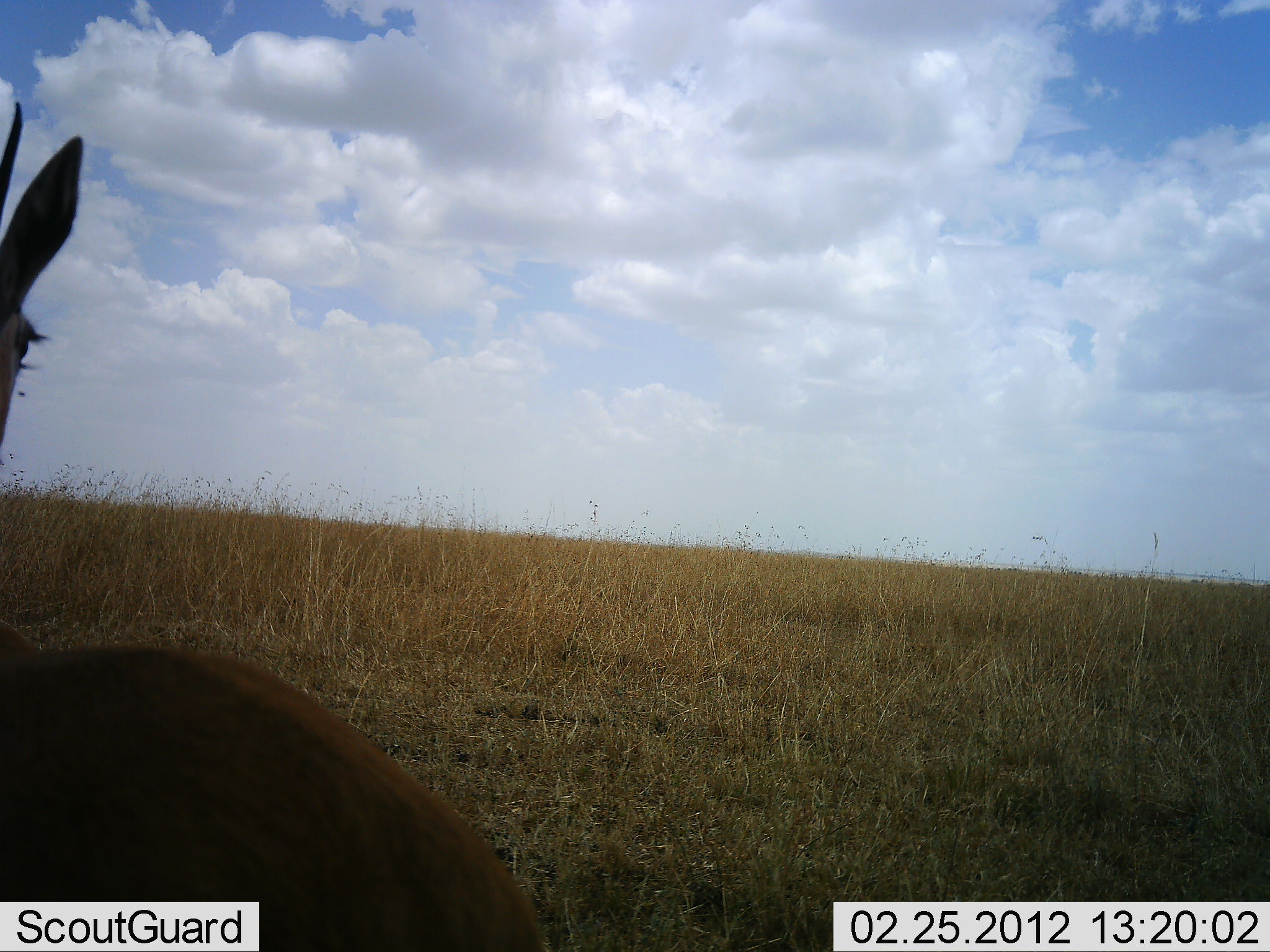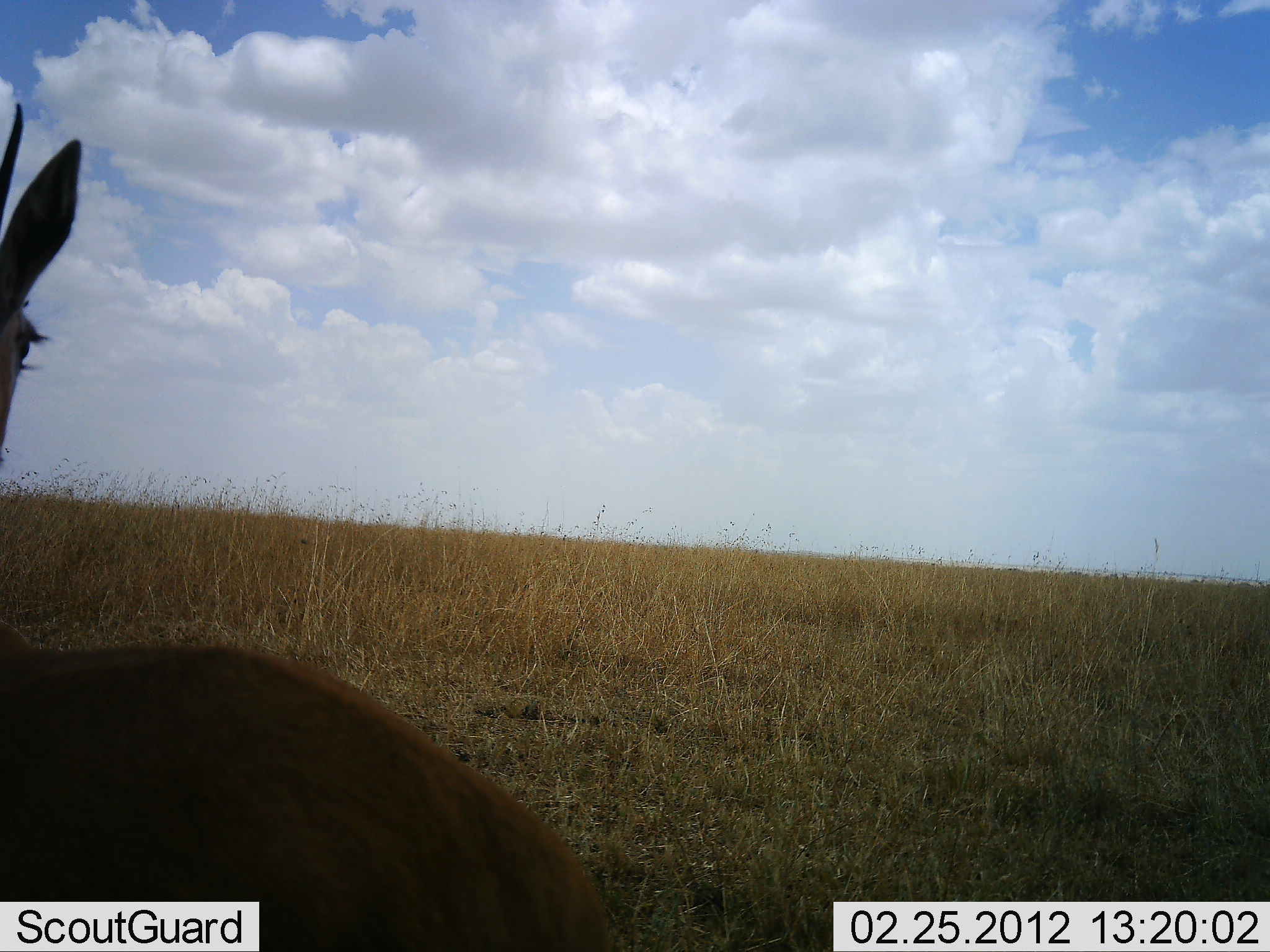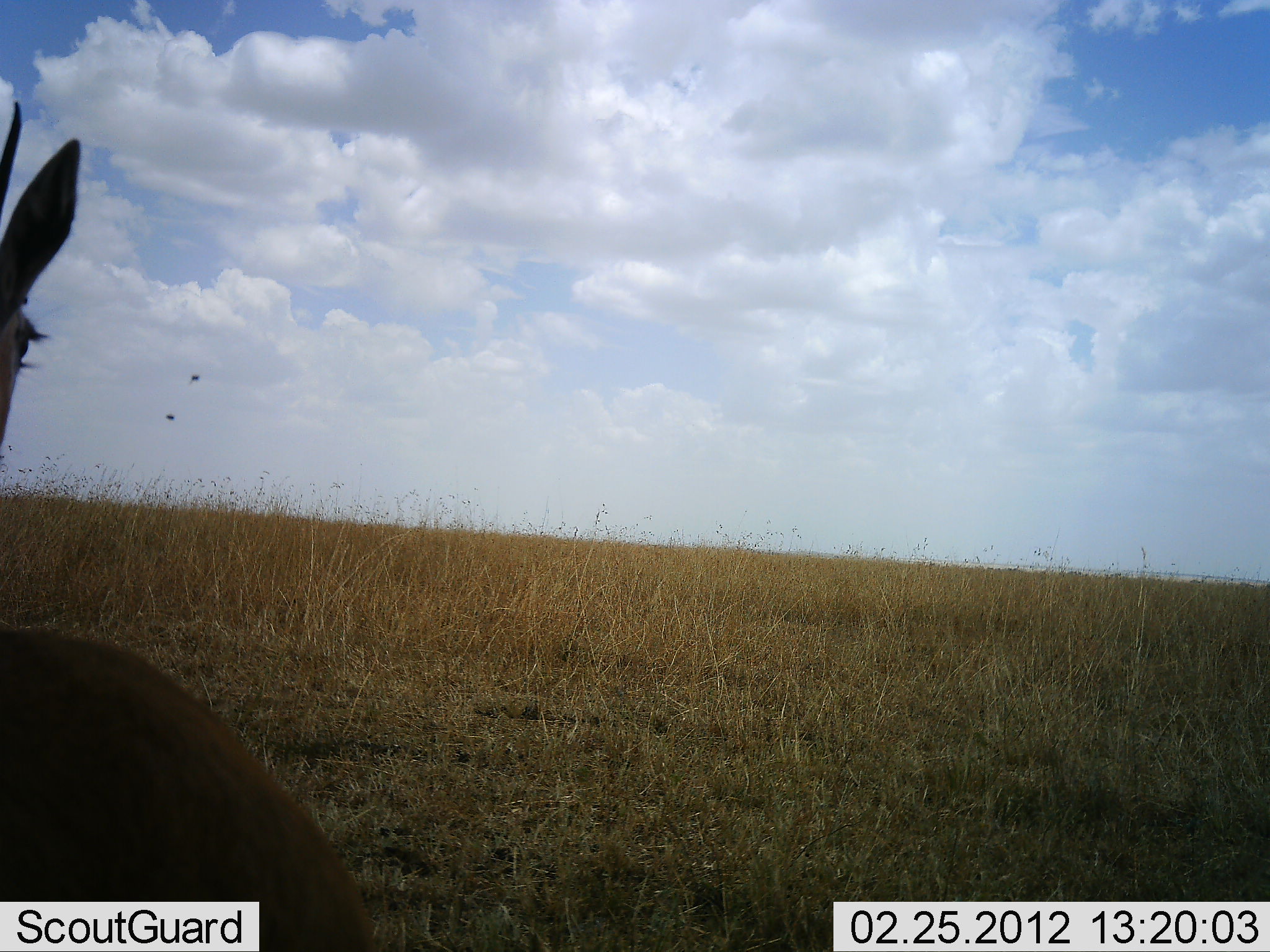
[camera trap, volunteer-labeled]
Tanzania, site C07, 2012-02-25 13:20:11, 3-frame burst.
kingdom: Animalia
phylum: Chordata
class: Mammalia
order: Artiodactyla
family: Bovidae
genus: Eudorcas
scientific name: Eudorcas thomsonii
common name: thomson's gazelle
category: gazellethomsons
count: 1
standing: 82%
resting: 18%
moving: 18%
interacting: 0%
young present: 0%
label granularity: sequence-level